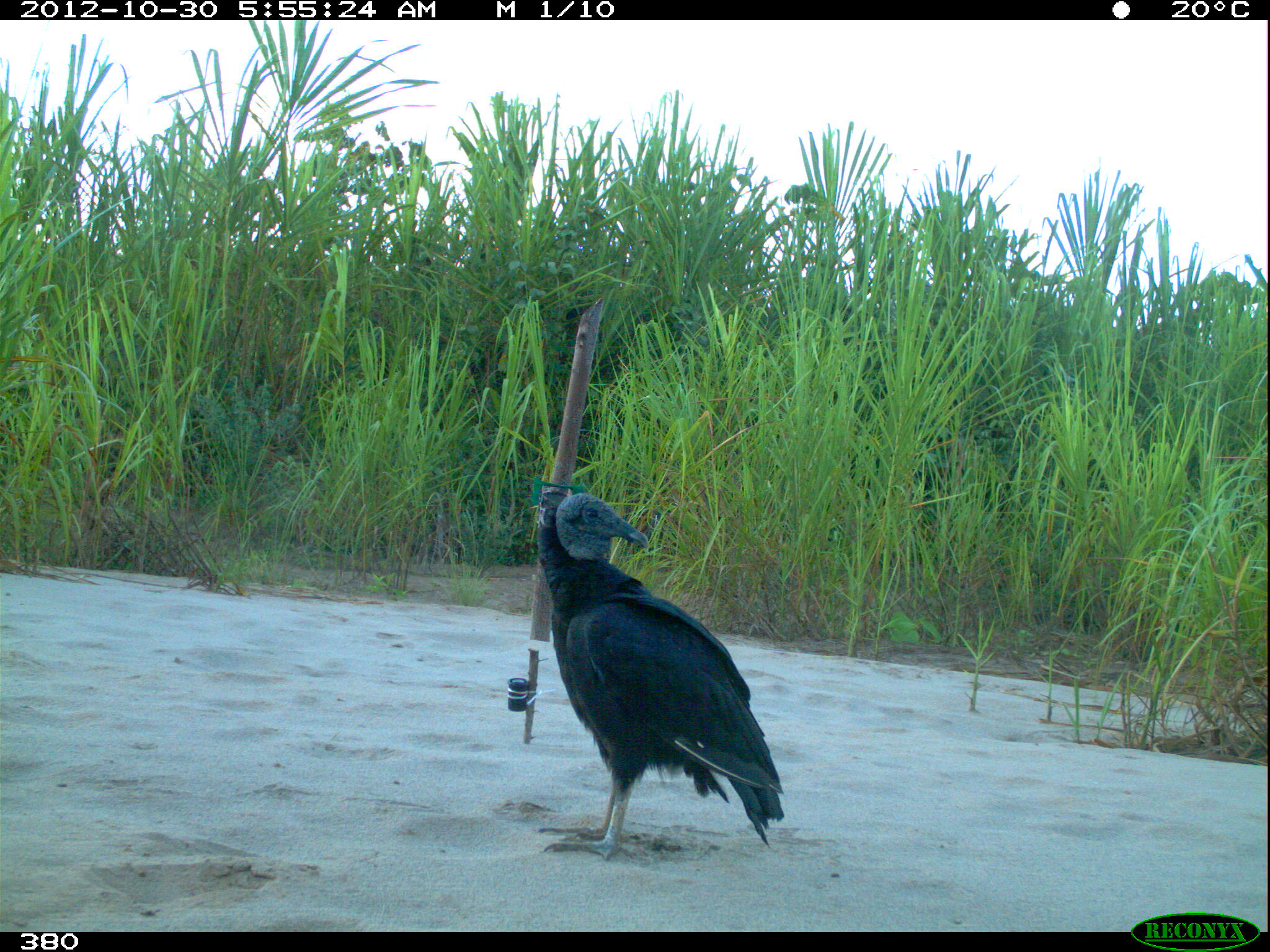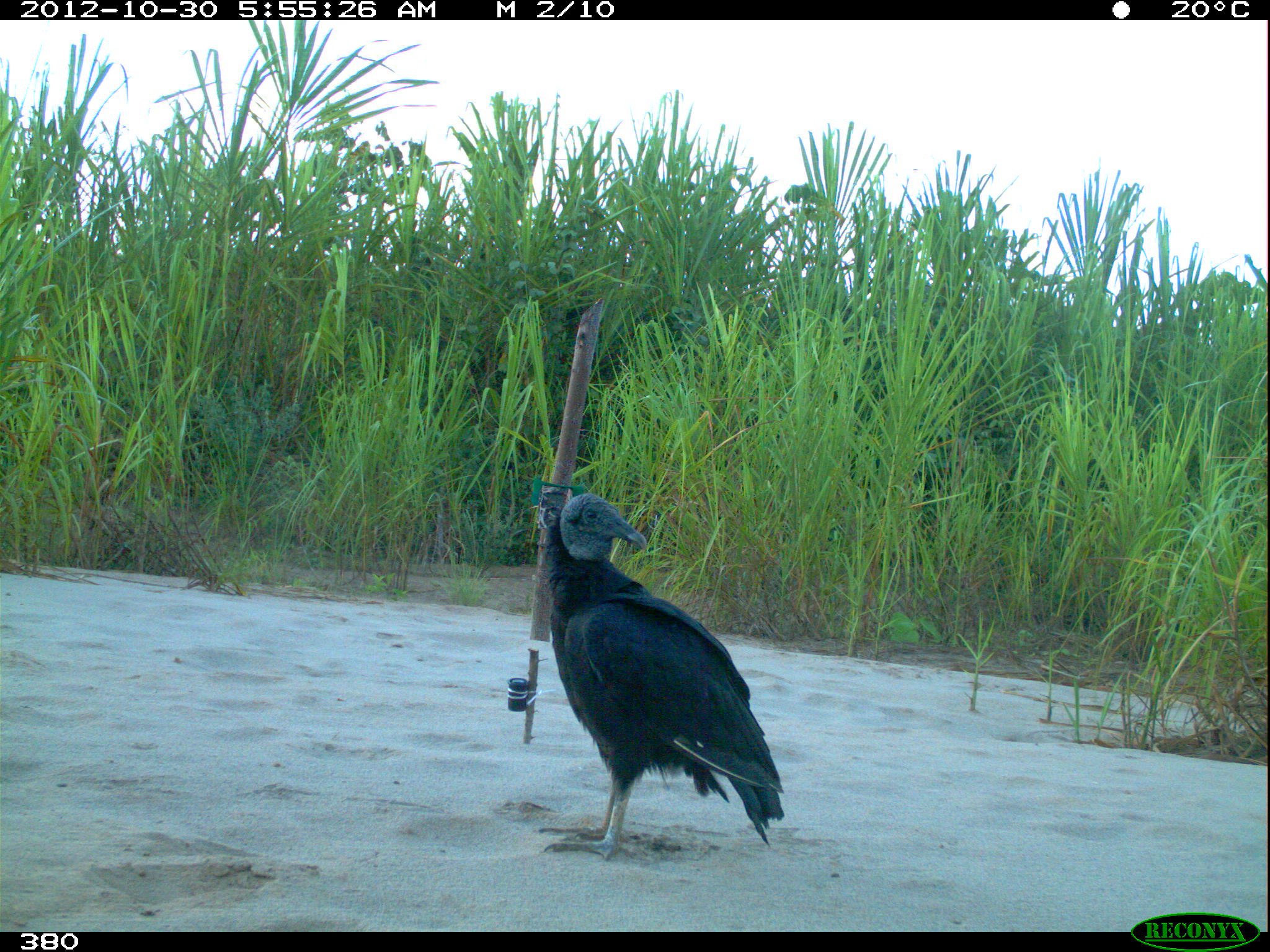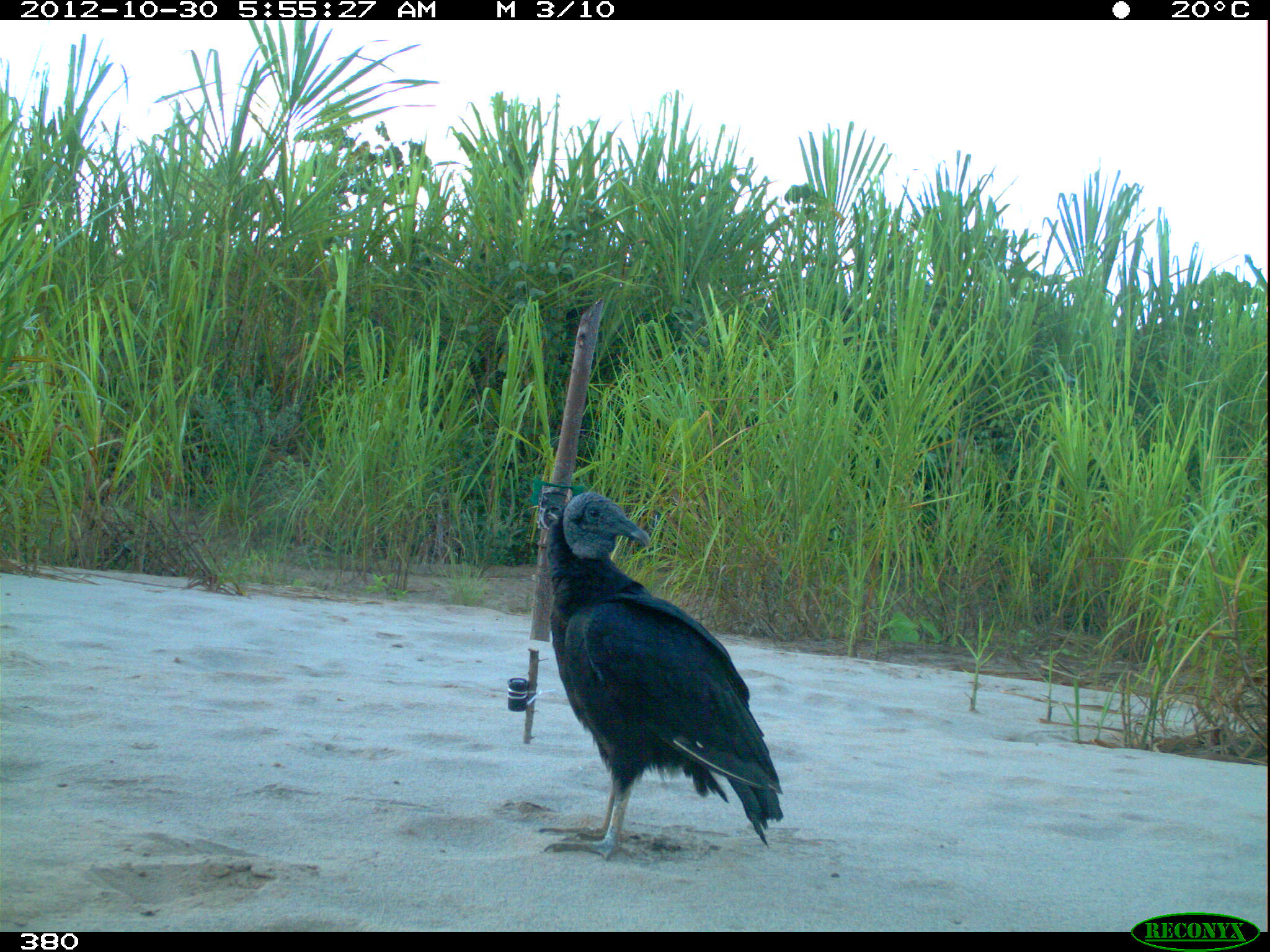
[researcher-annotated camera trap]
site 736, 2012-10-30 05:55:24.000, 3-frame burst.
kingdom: Animalia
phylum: Chordata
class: Aves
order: Cathartiformes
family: Cathartidae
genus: Coragyps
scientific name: Coragyps atratus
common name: black vulture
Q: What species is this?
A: Coragyps atratus (black vulture).